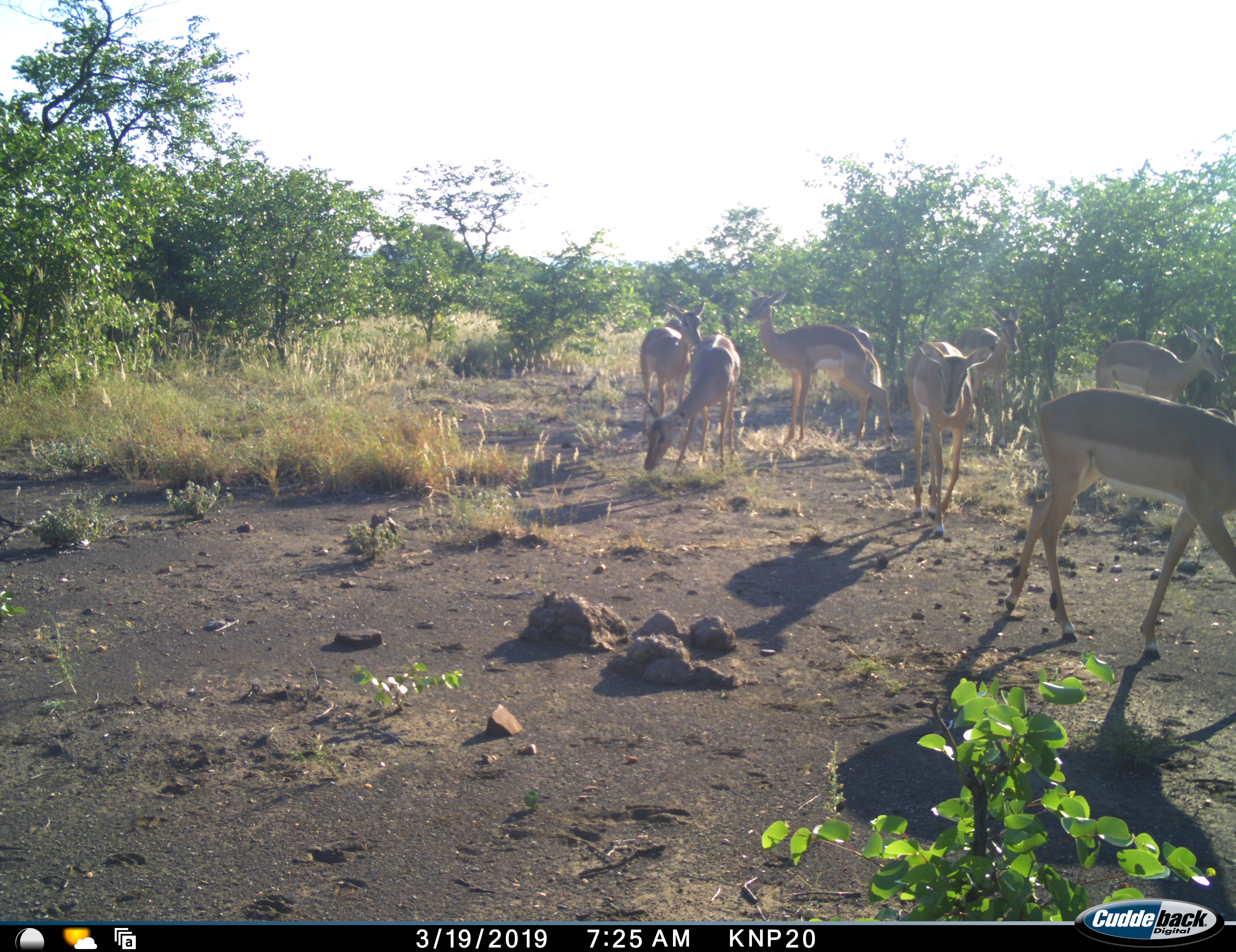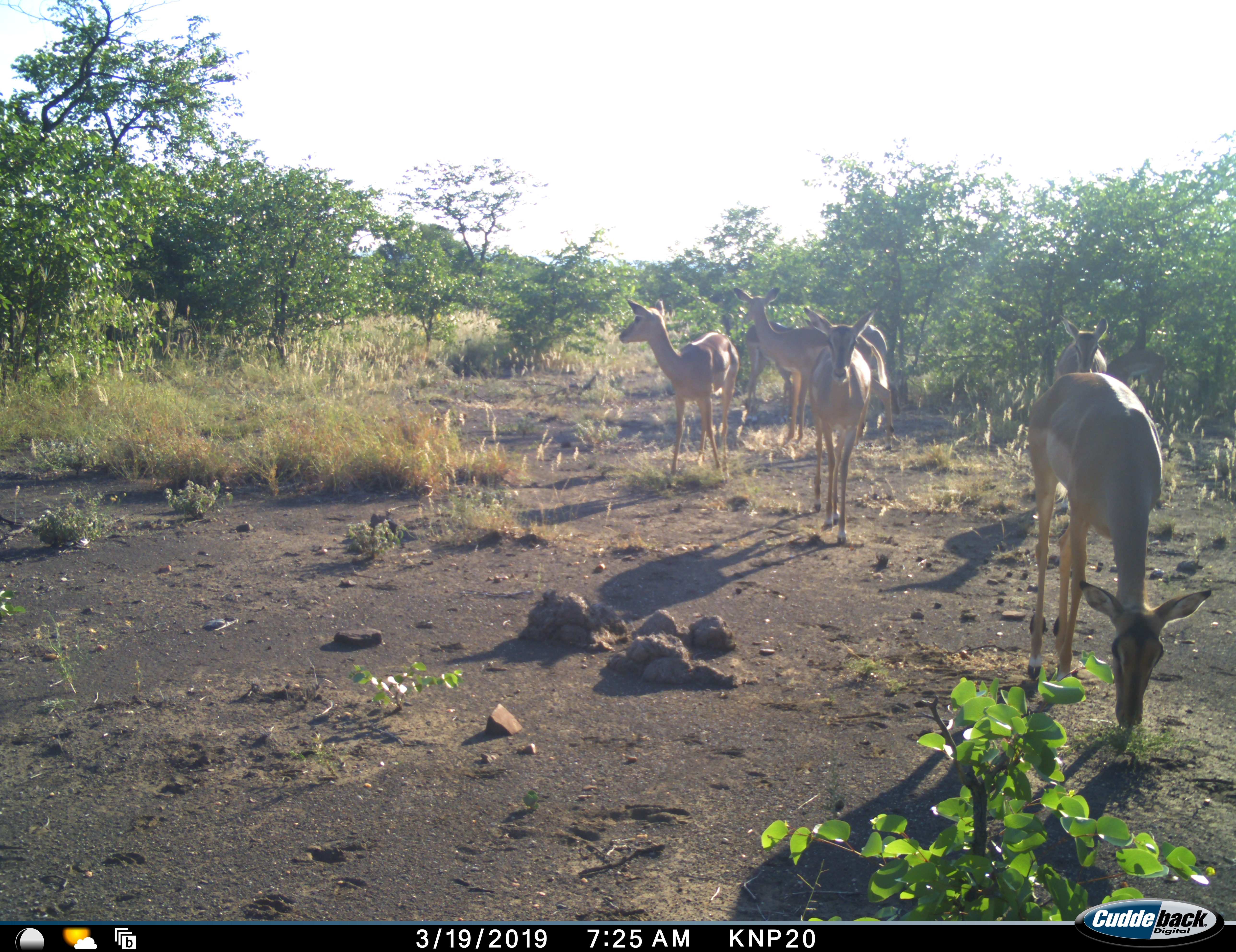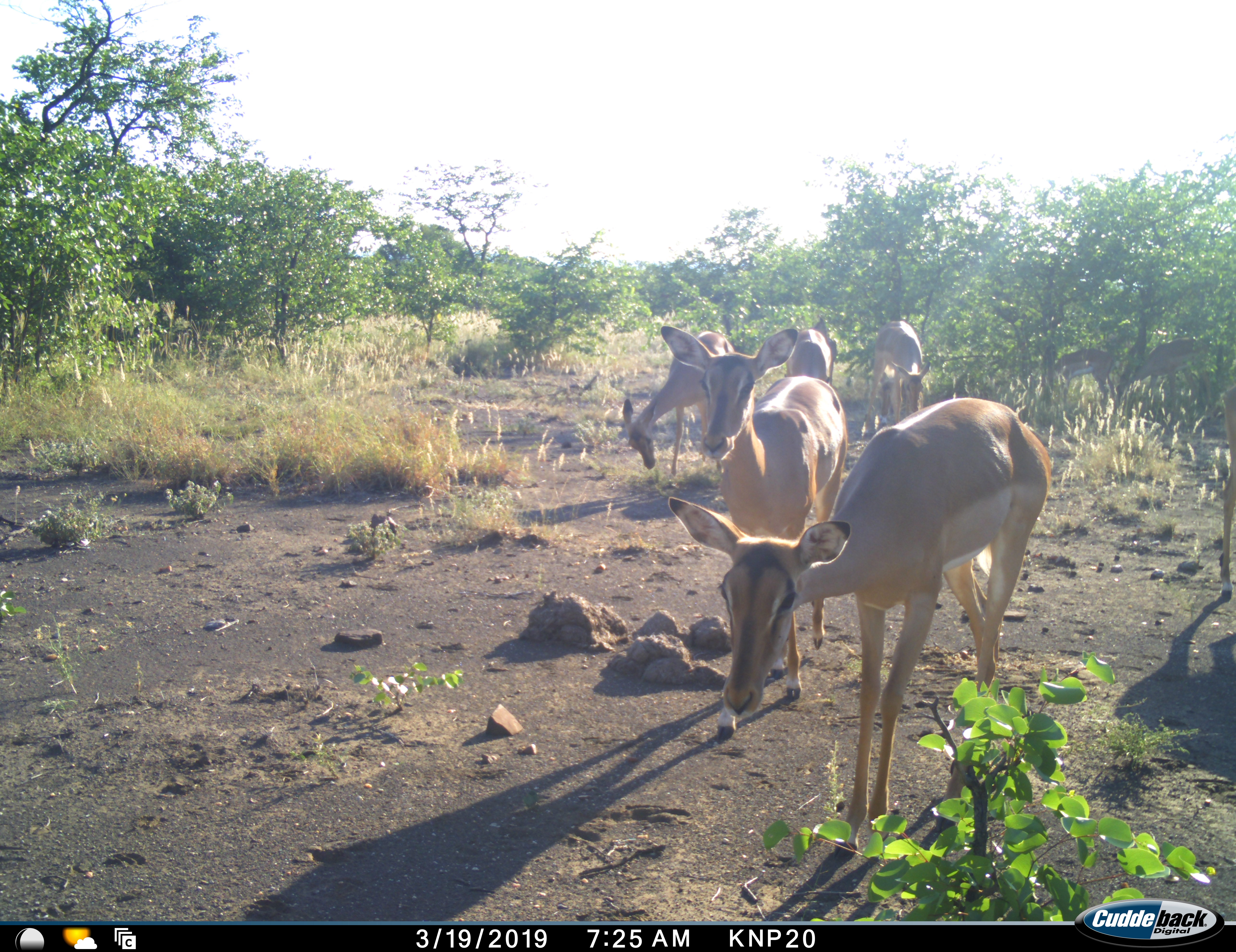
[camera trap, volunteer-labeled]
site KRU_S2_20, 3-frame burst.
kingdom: Animalia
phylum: Chordata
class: Mammalia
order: Artiodactyla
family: Bovidae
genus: Aepyceros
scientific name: Aepyceros melampus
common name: impala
Impala (Aepyceros melampus), count 8. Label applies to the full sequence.